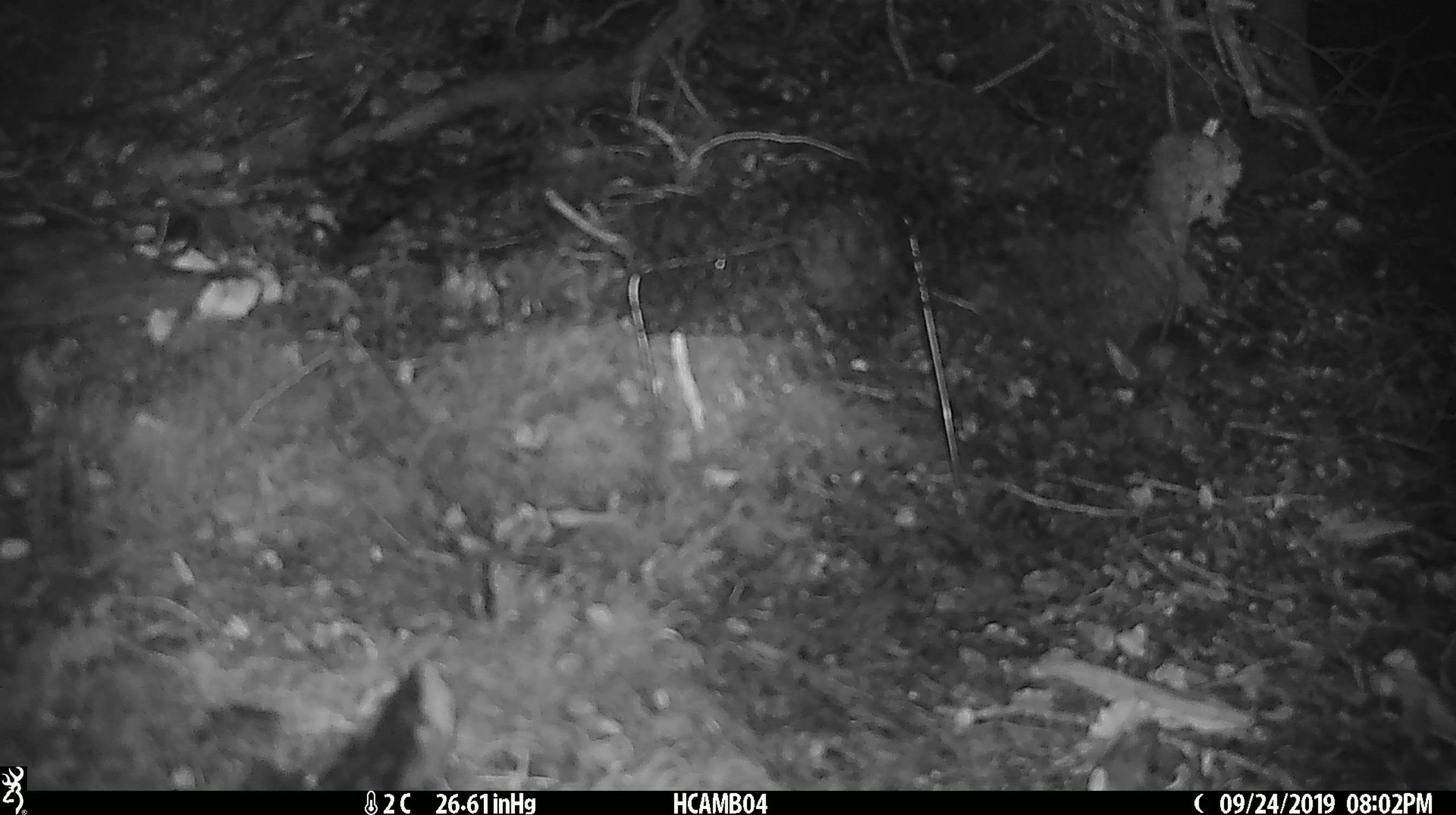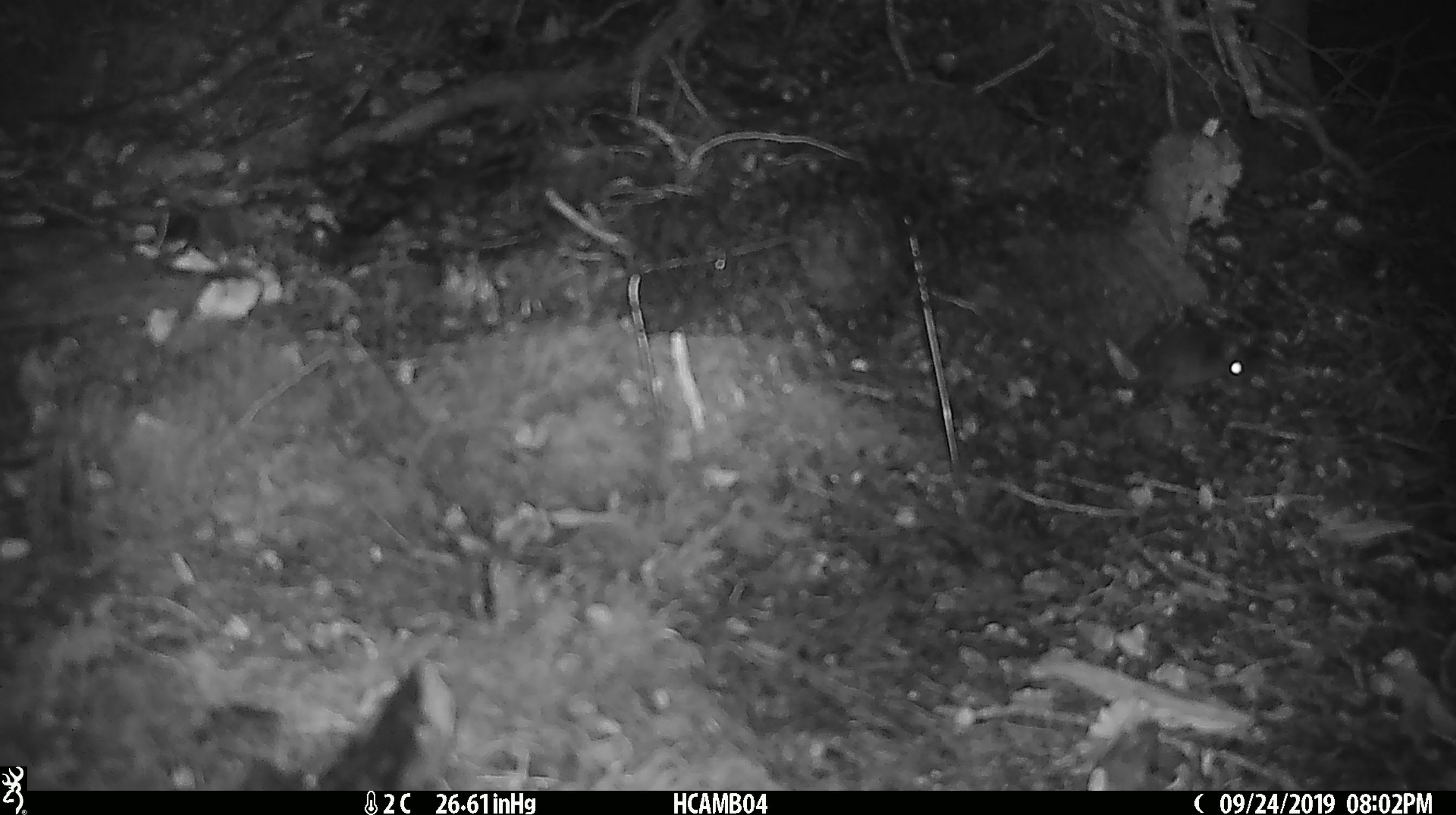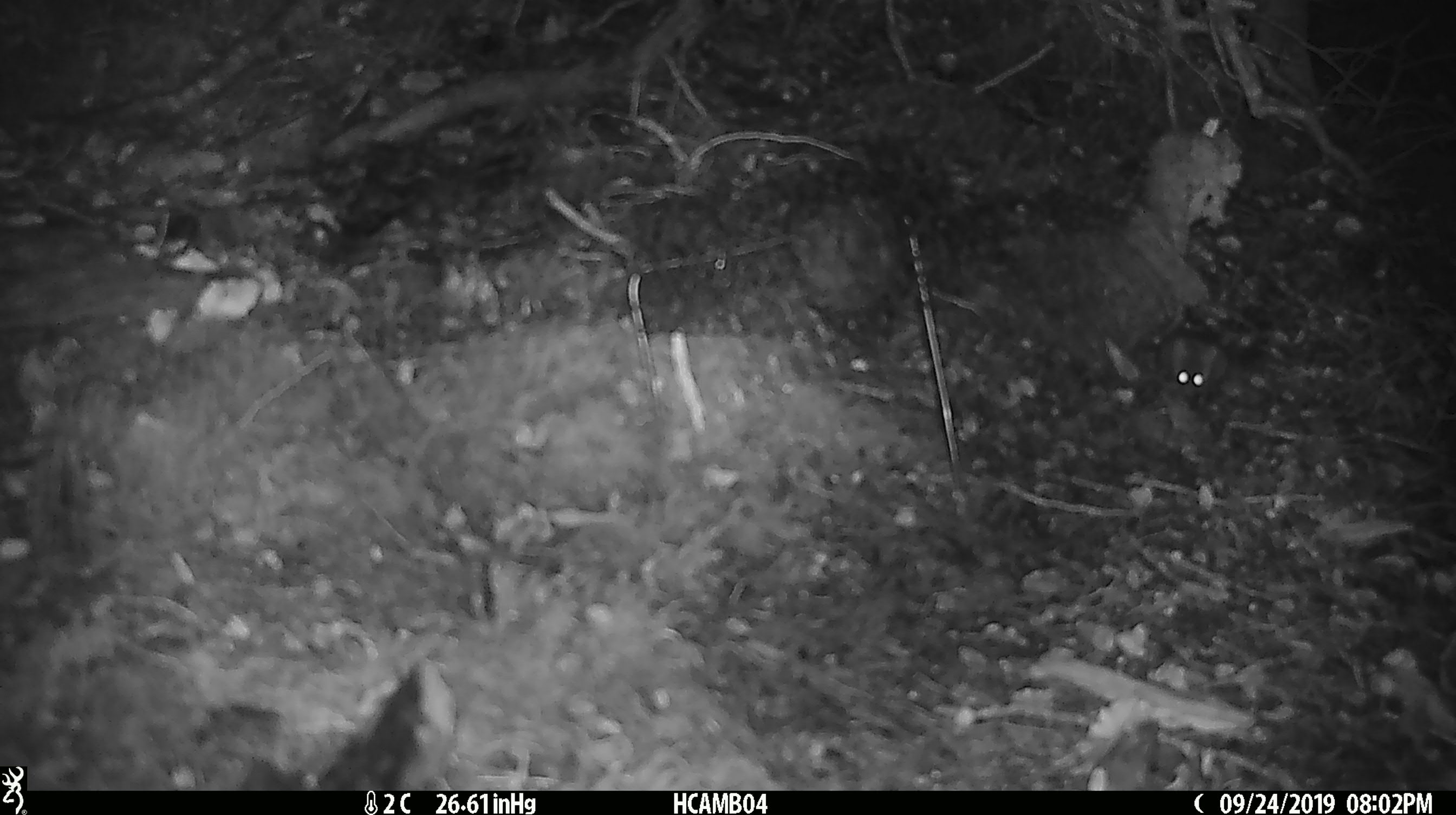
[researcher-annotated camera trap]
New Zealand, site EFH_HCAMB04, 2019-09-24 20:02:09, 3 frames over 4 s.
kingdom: Animalia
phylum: Chordata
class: Mammalia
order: Rodentia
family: Muridae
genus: Mus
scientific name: Mus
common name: mouse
Mouse (Mus).